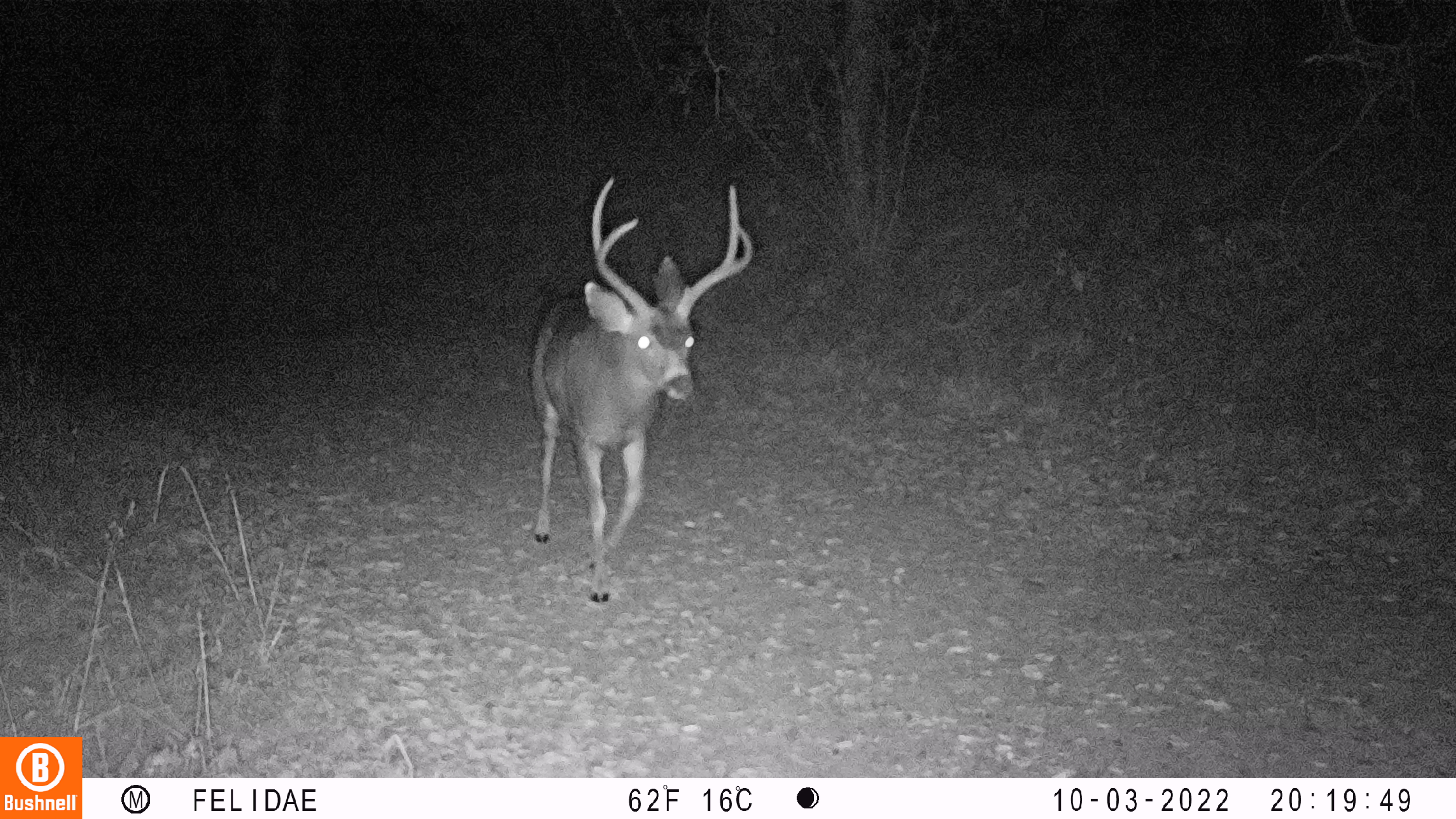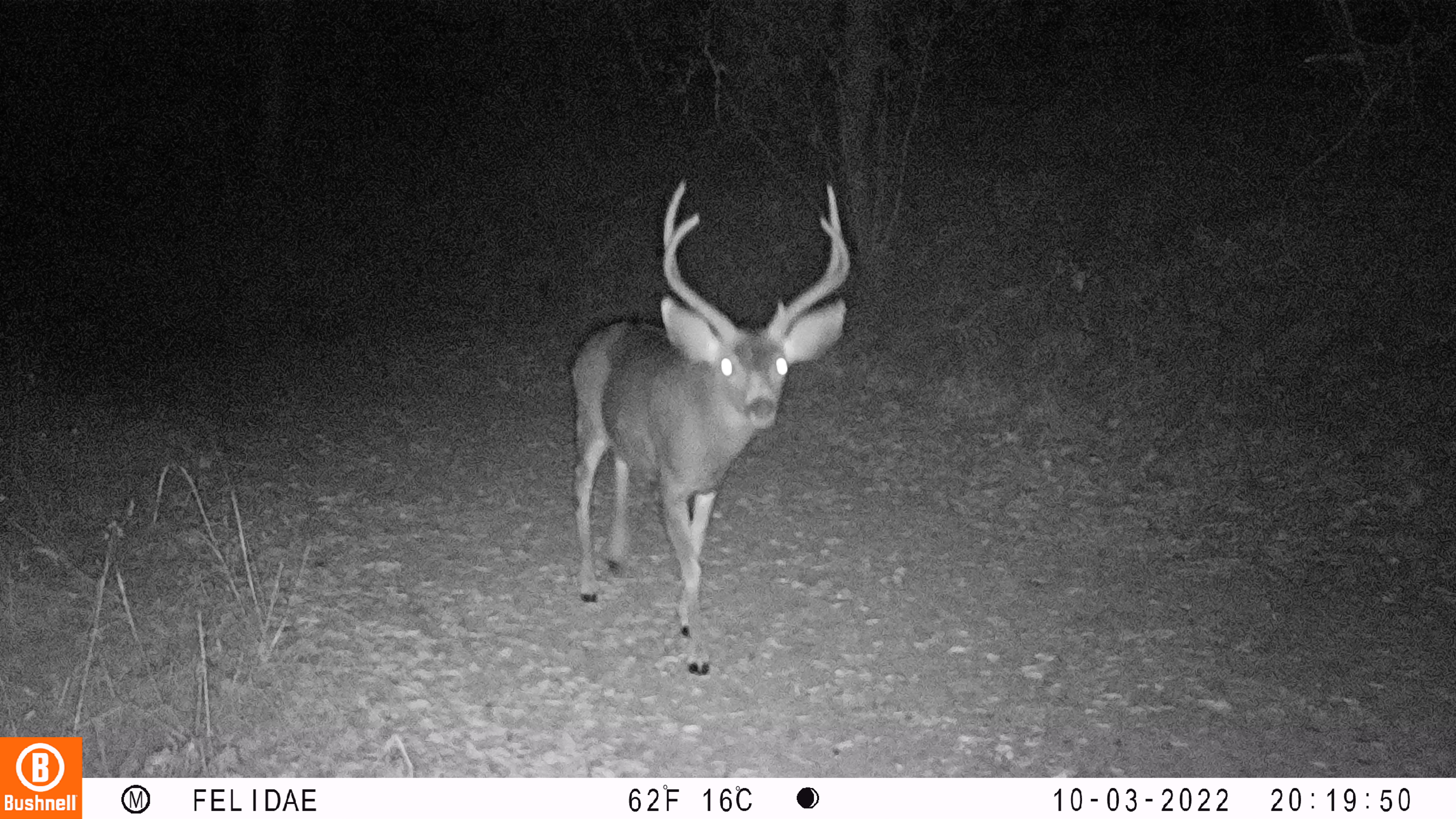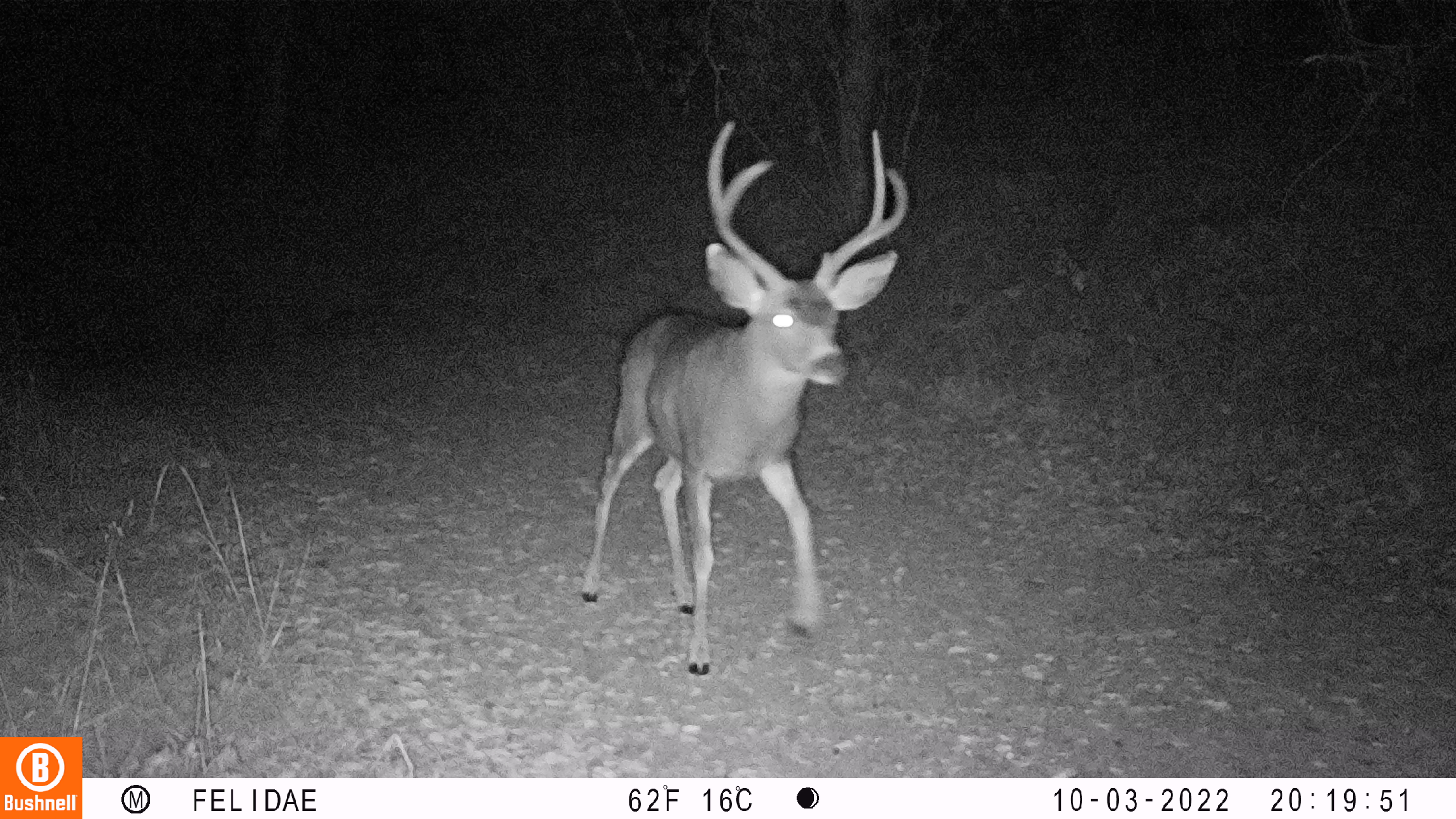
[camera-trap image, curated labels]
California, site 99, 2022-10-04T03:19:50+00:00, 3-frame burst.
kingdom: Animalia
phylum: Chordata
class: Mammalia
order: Artiodactyla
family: Cervidae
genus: Odocoileus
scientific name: Odocoileus hemionus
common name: mule deer